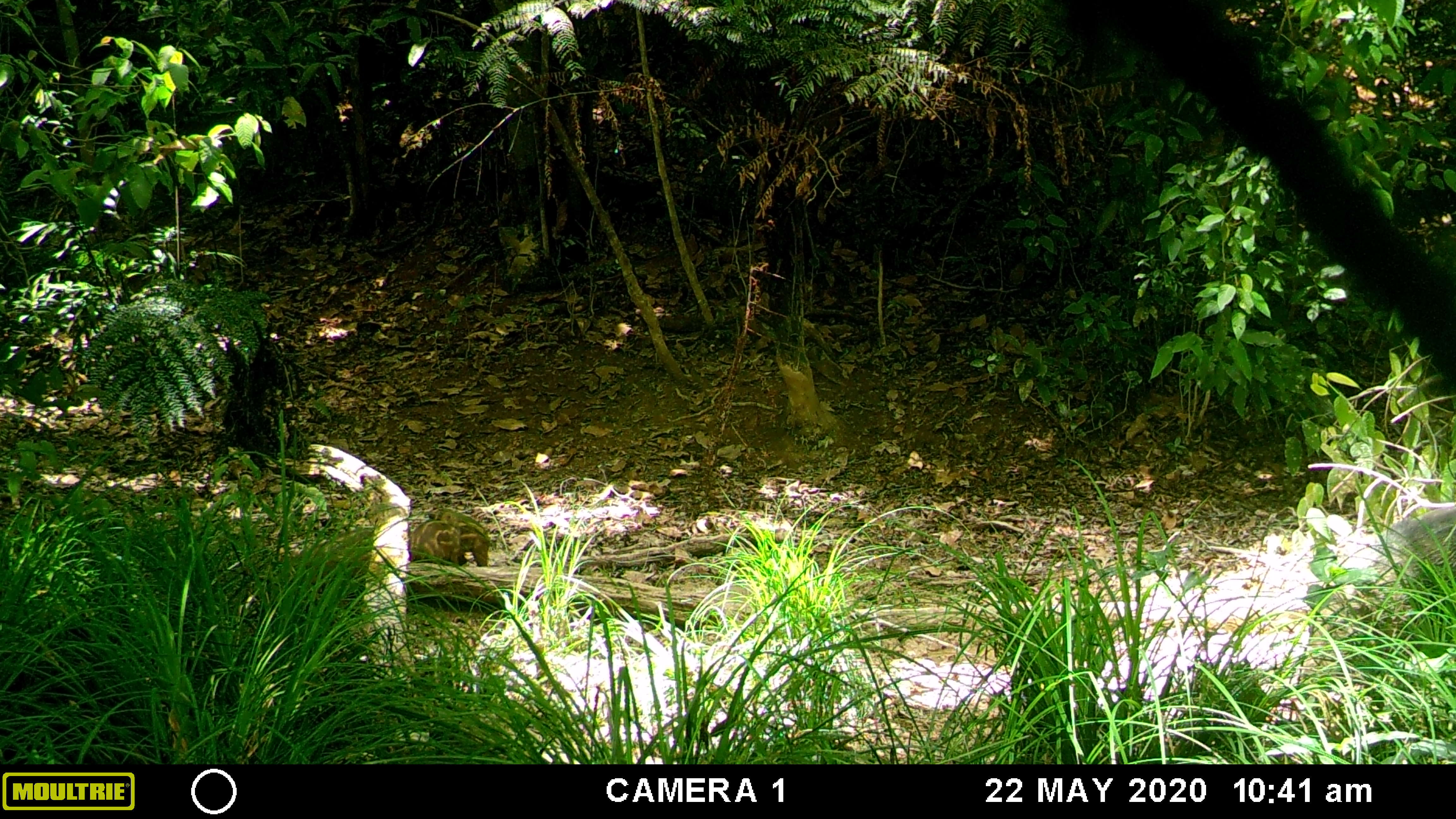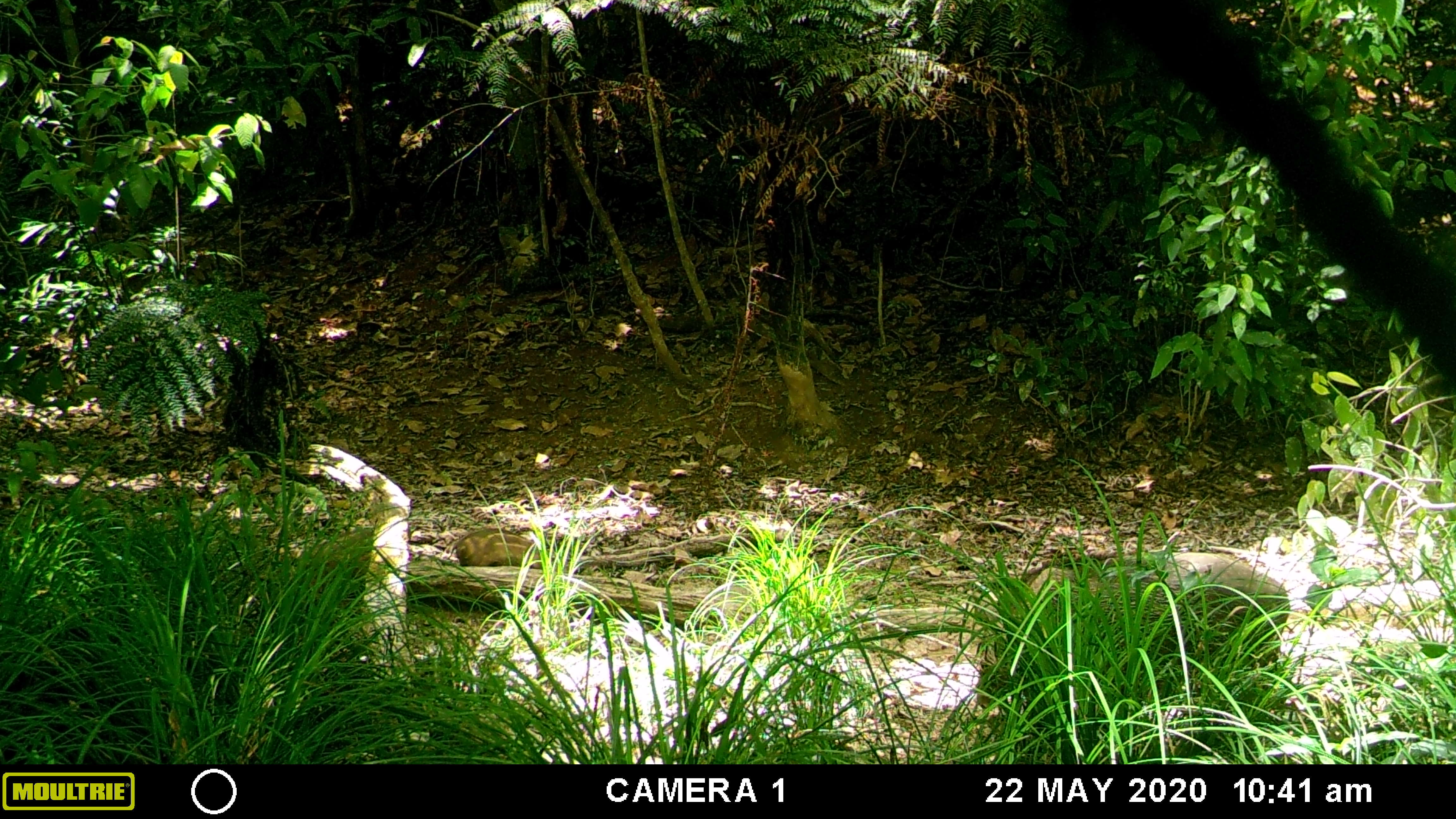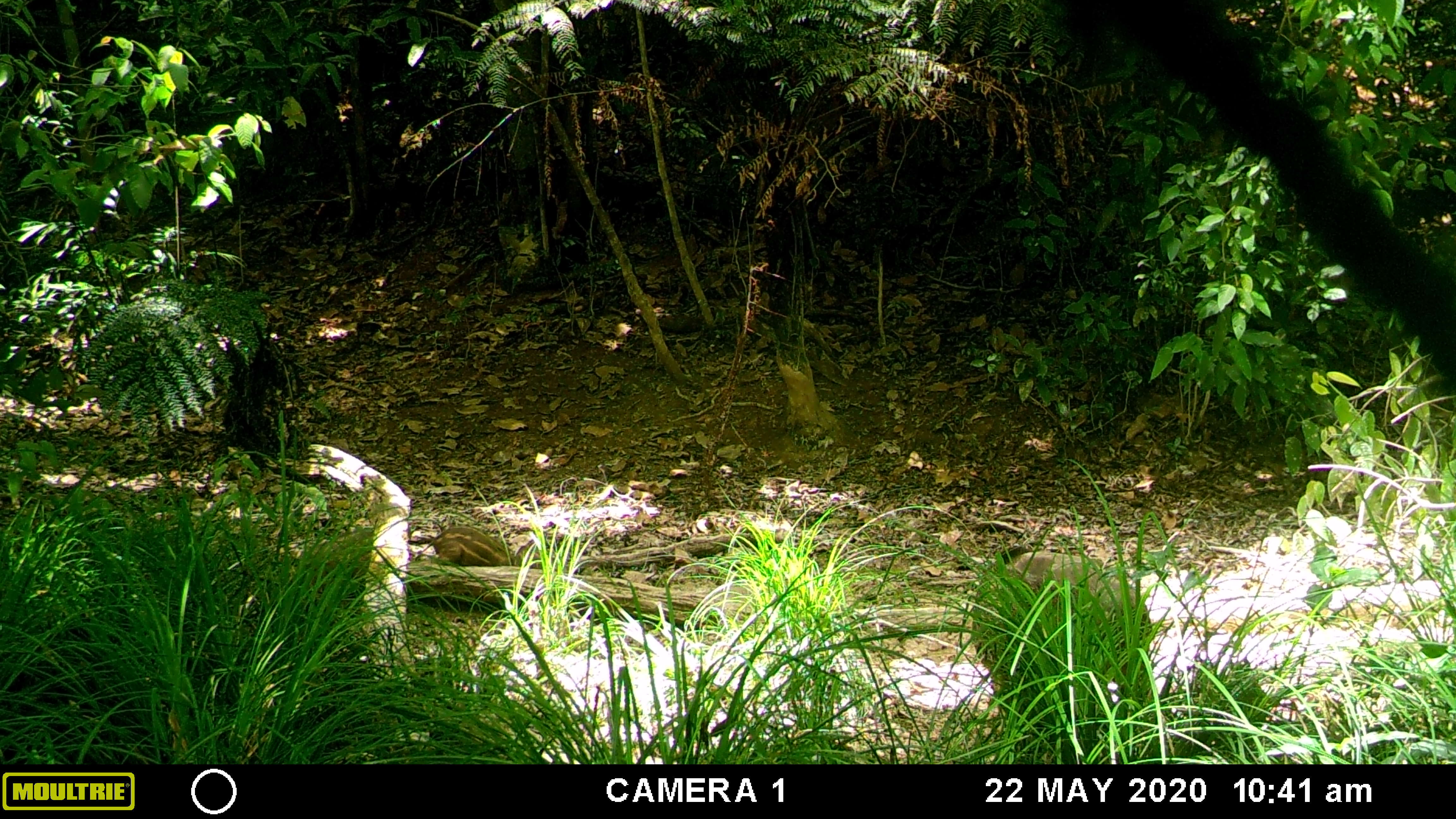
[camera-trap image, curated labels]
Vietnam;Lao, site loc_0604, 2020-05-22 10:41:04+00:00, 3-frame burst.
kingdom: Animalia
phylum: Chordata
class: Mammalia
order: Artiodactyla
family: Suidae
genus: Sus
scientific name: Sus scrofa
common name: eurasian wild pig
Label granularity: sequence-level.